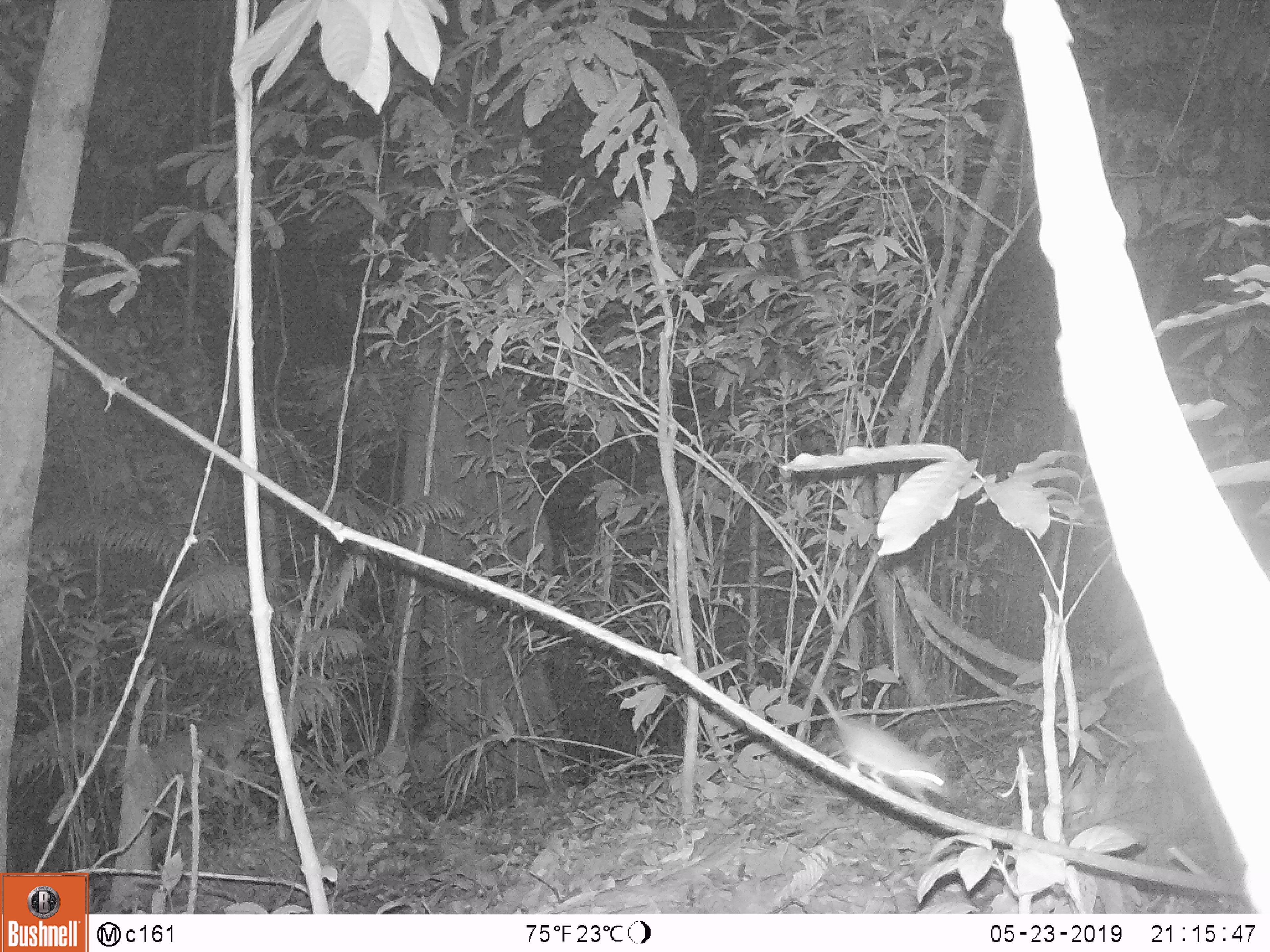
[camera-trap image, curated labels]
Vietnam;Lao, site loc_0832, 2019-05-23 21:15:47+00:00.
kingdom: Animalia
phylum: Chordata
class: Mammalia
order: Rodentia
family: Muridae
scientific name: Muridae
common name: old-world mice and rats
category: unidentified murid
Unidentified murid (old-world mice and rats) (Muridae). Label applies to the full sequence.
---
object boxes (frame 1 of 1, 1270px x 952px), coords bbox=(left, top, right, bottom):
unidentified murid: bbox=(803, 680, 950, 808)